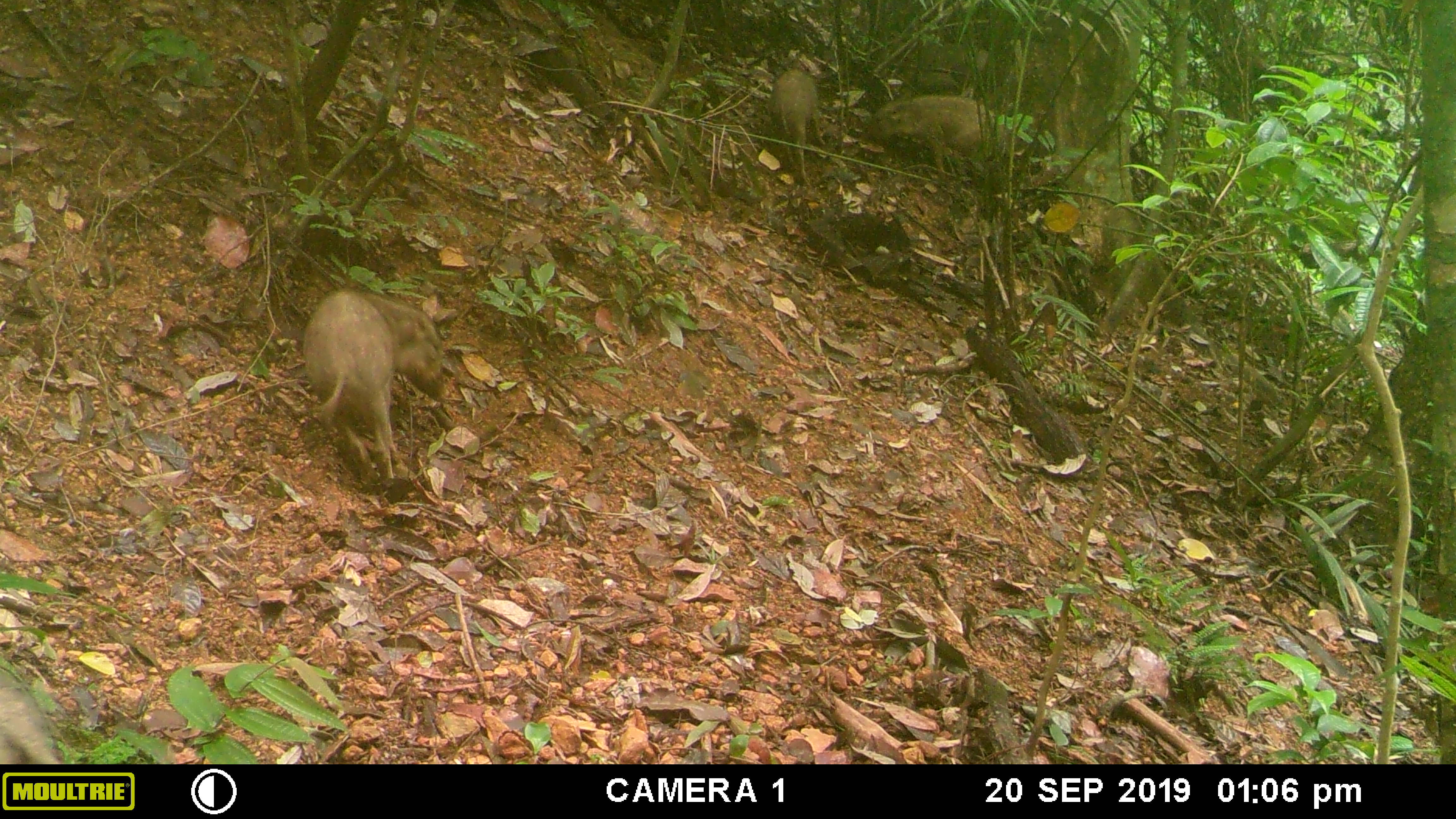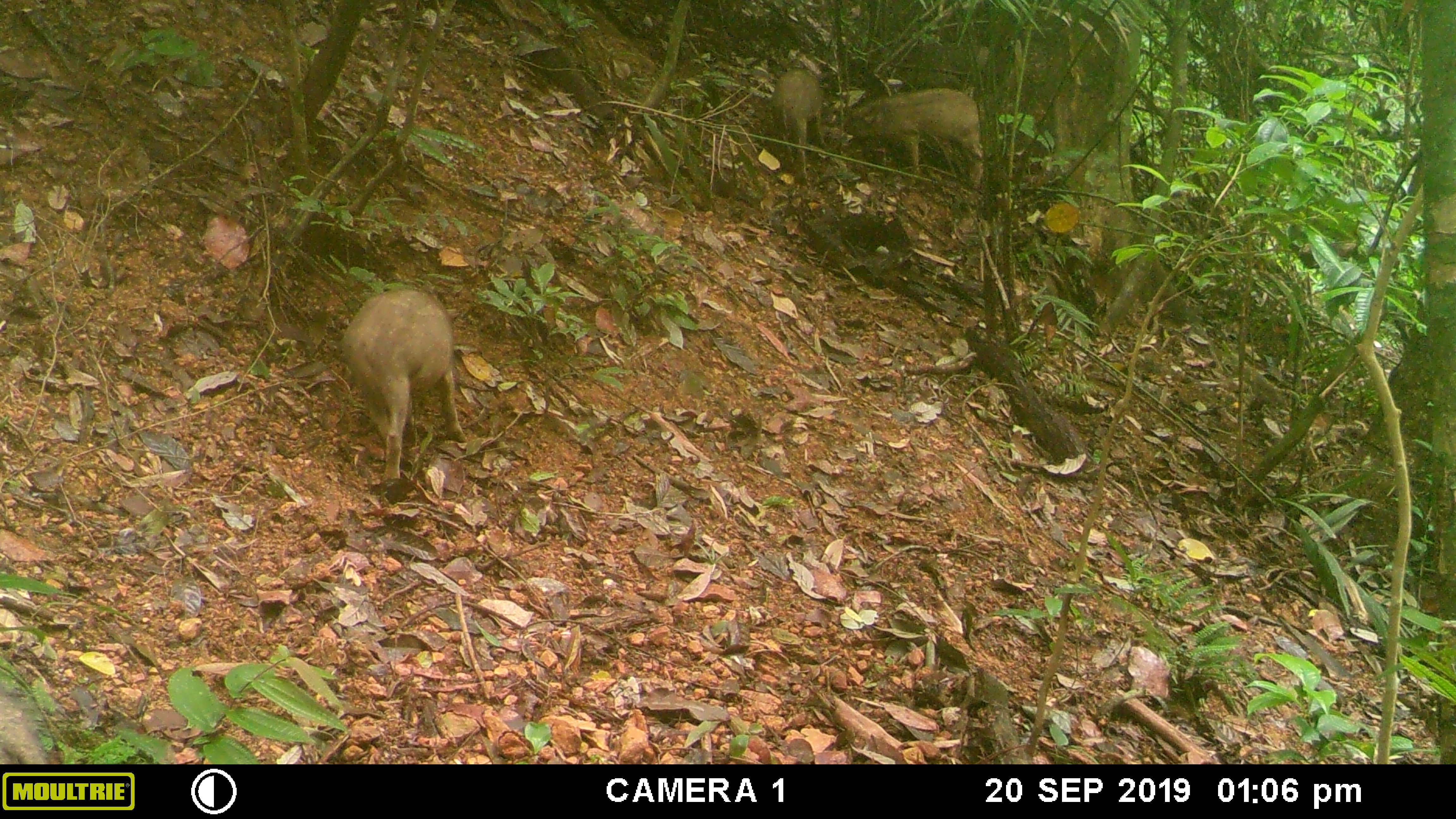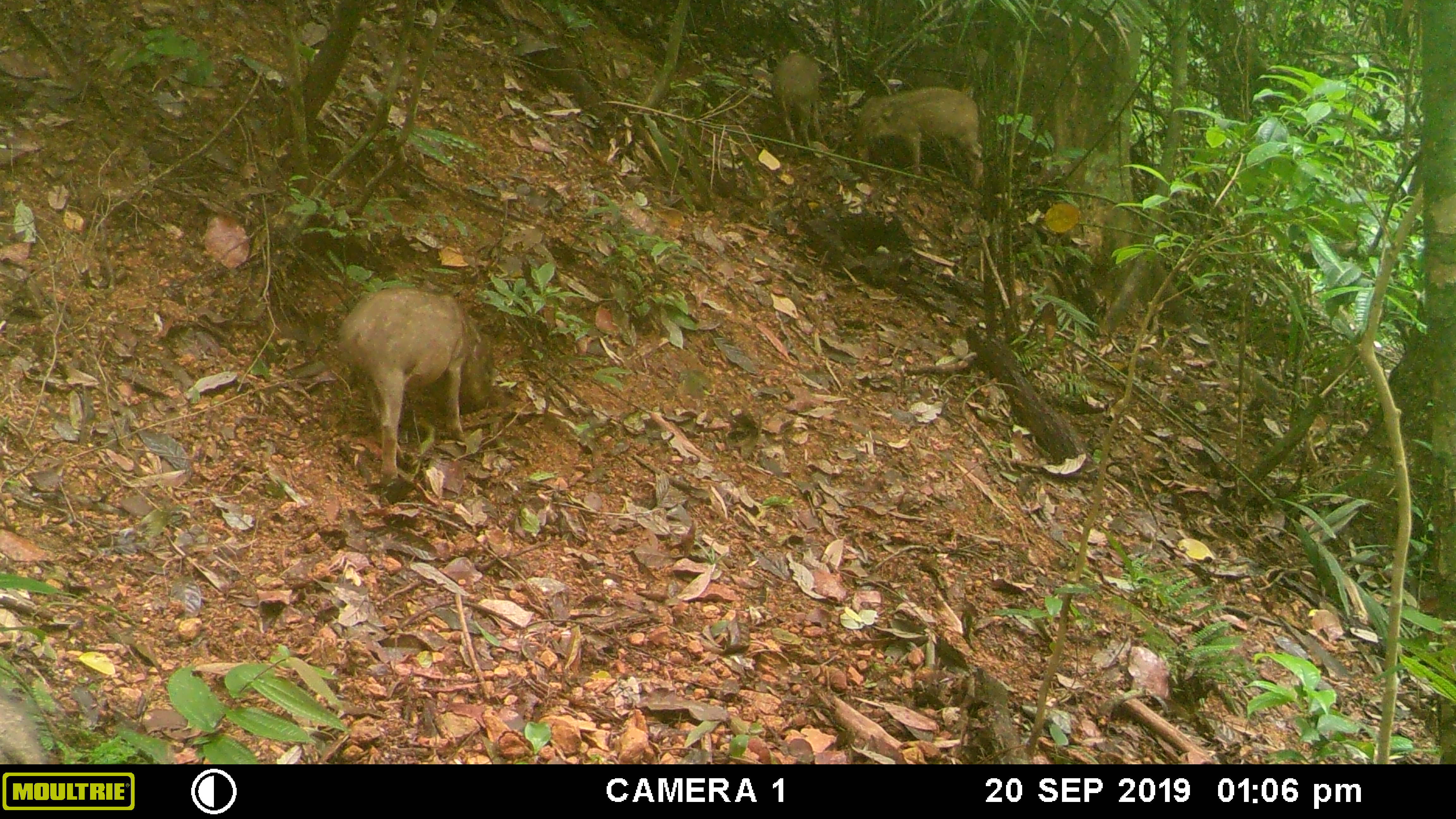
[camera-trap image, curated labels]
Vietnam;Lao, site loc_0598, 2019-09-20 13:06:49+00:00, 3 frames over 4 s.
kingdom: Animalia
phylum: Chordata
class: Mammalia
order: Artiodactyla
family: Suidae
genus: Sus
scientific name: Sus scrofa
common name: eurasian wild pig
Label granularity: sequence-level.